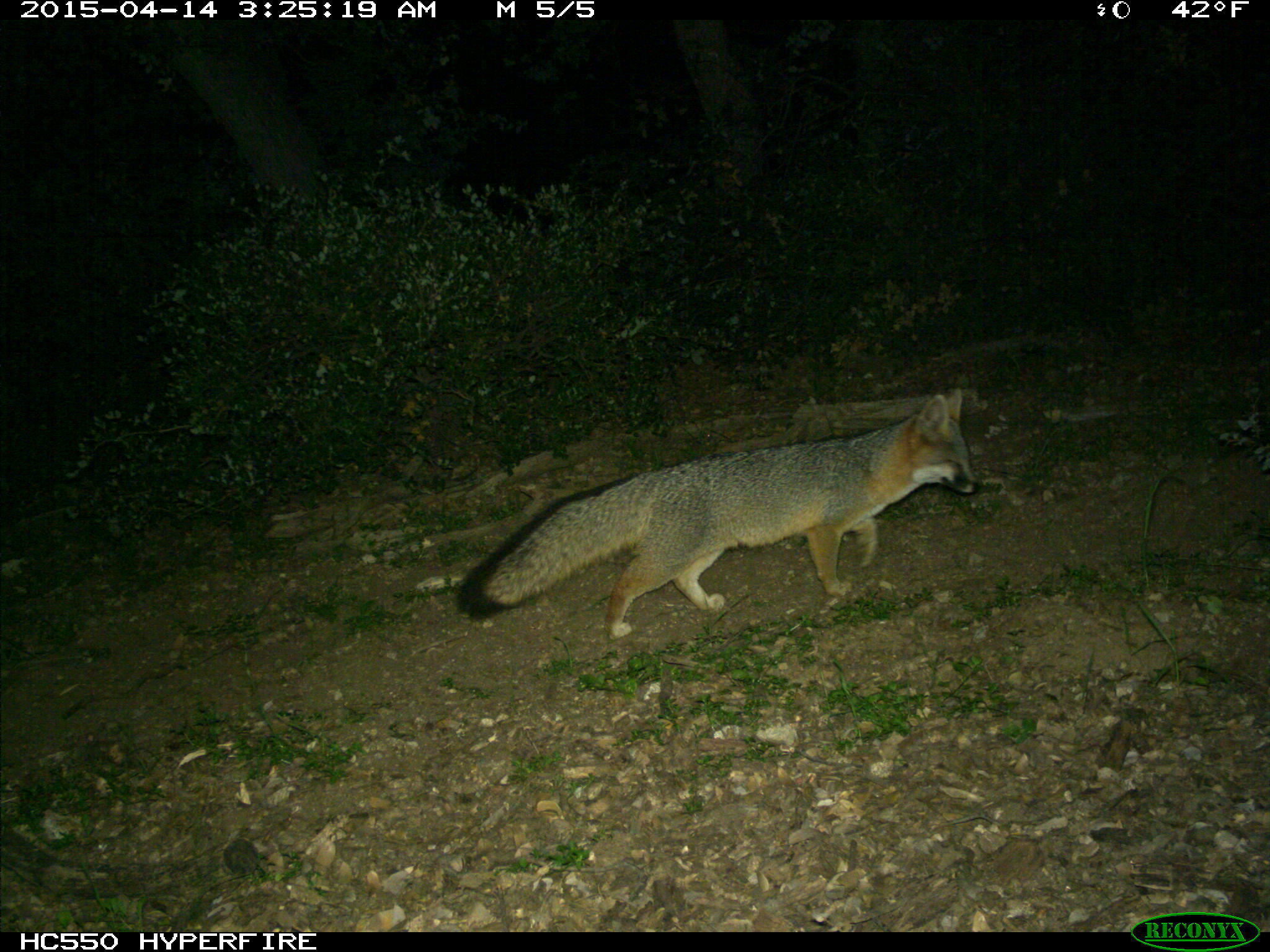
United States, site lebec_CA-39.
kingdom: Animalia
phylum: Chordata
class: Mammalia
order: Carnivora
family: Canidae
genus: Urocyon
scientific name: Urocyon cinereoargenteus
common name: gray fox